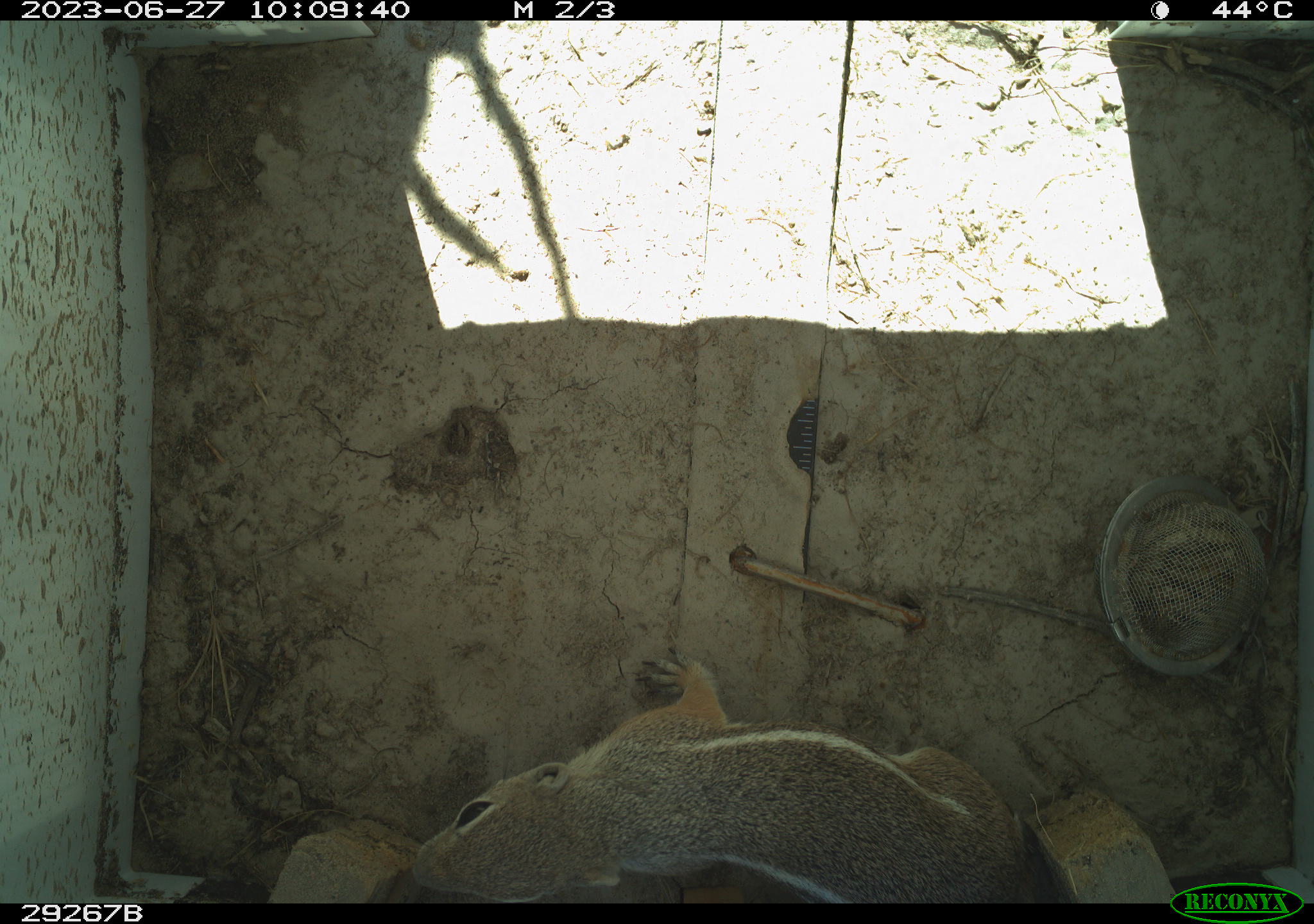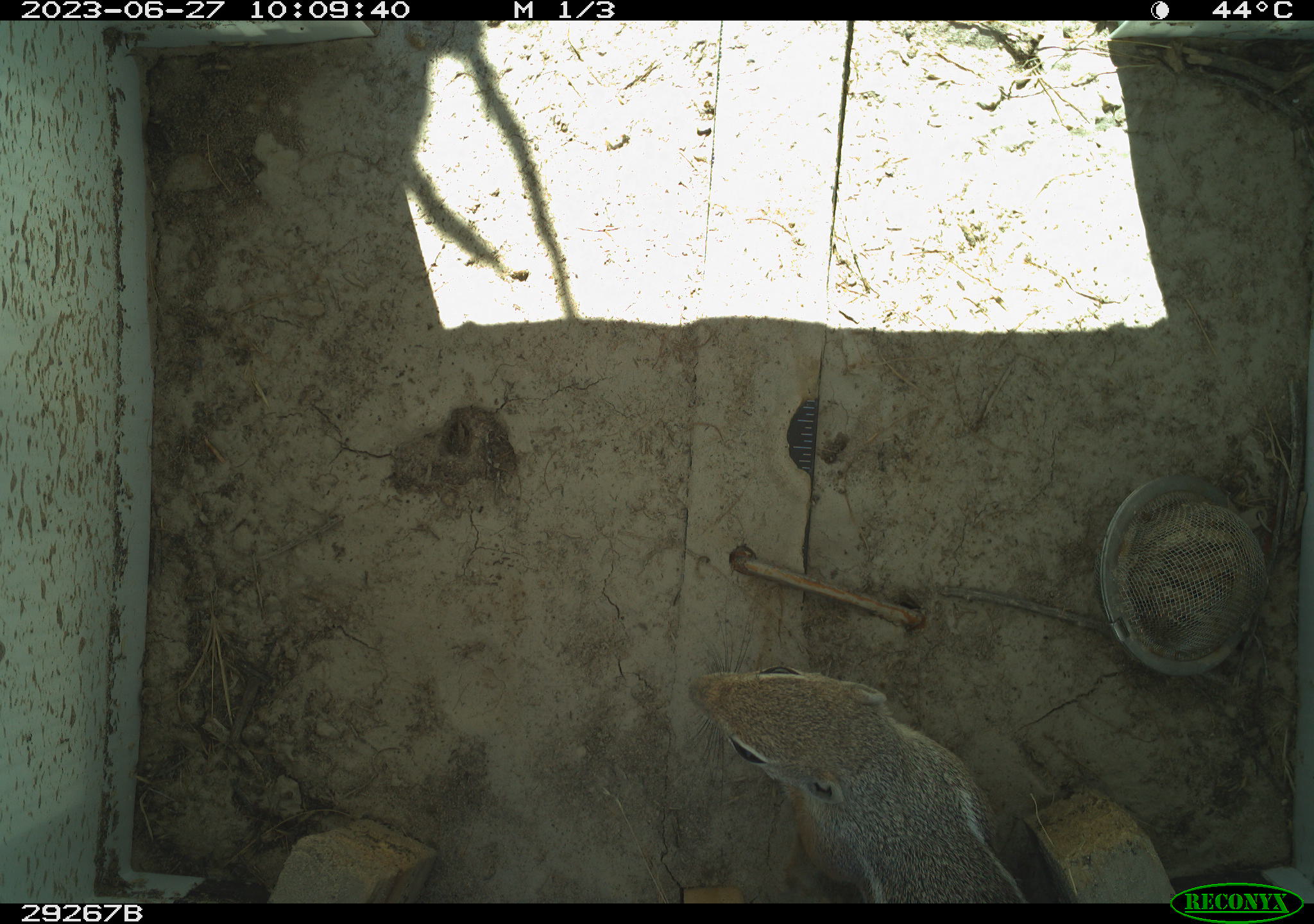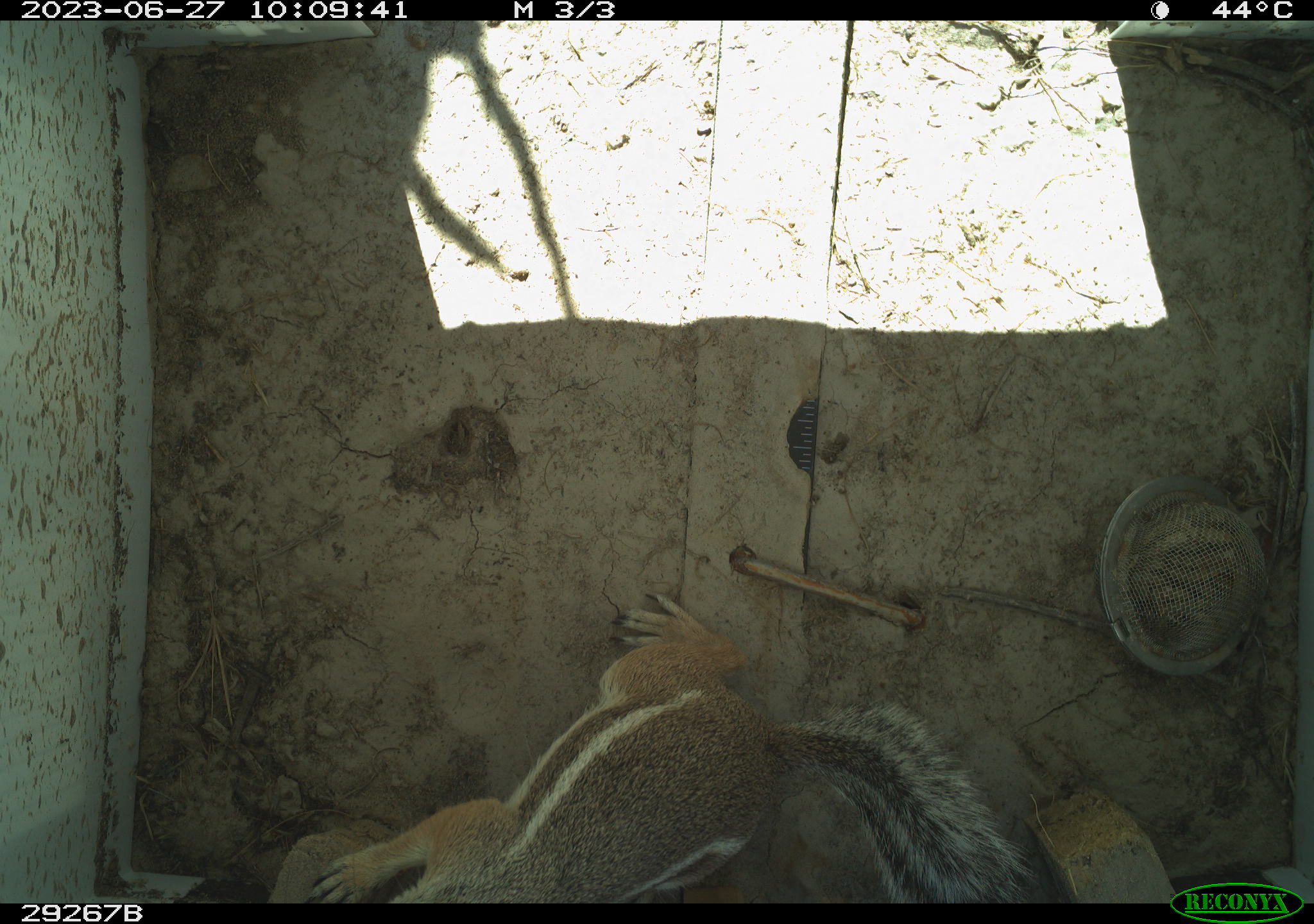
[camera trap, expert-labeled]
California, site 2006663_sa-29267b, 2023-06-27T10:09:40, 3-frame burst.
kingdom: Animalia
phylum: Chordata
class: Mammalia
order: Rodentia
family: Sciuridae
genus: Ammospermophilus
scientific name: Ammospermophilus leucurus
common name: white-tailed antelope squirrel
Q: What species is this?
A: White-tailed antelope squirrel (Ammospermophilus leucurus).